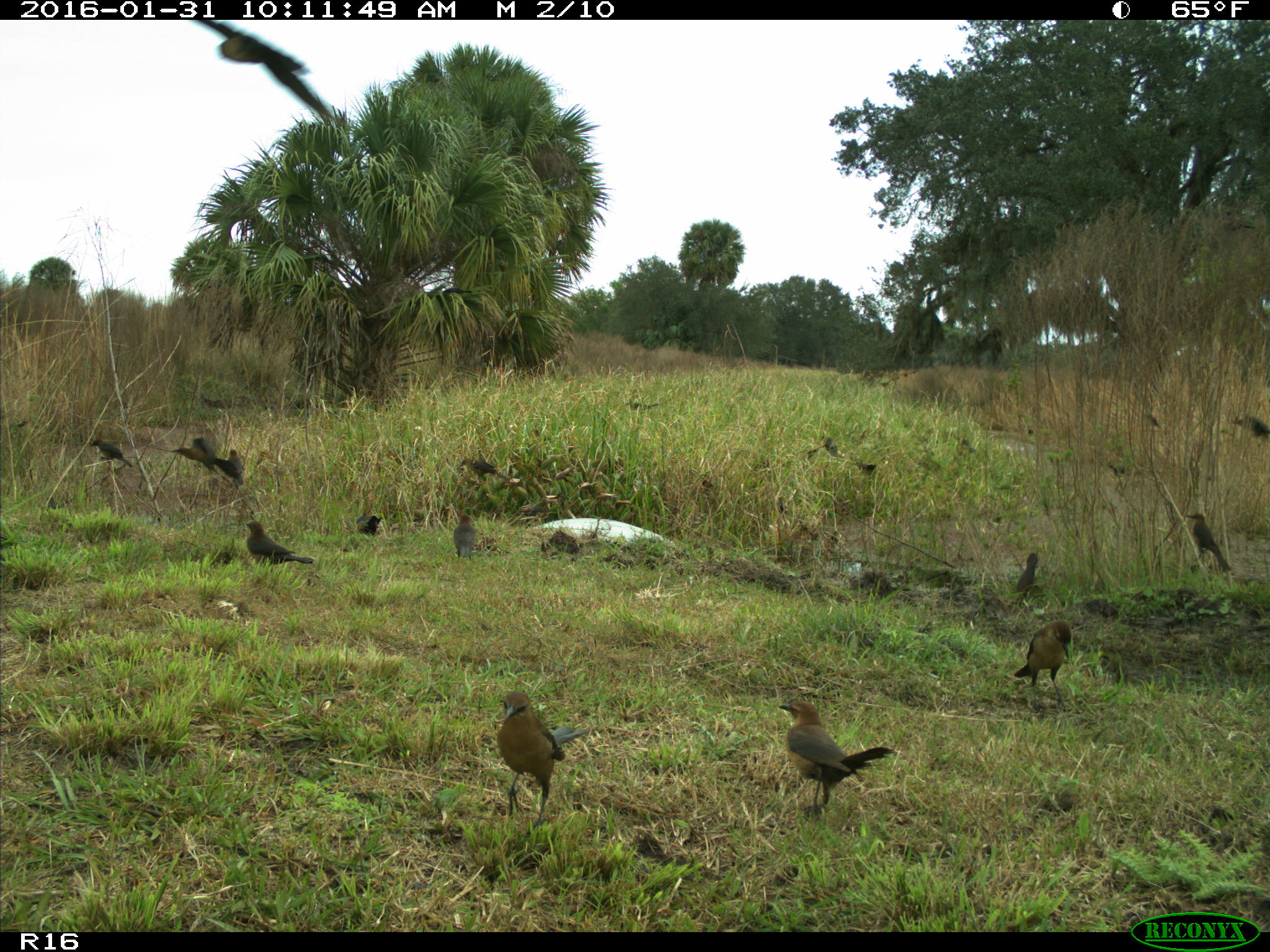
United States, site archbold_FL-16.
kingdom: Animalia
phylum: Chordata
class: Aves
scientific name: Aves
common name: birds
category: unidentified bird